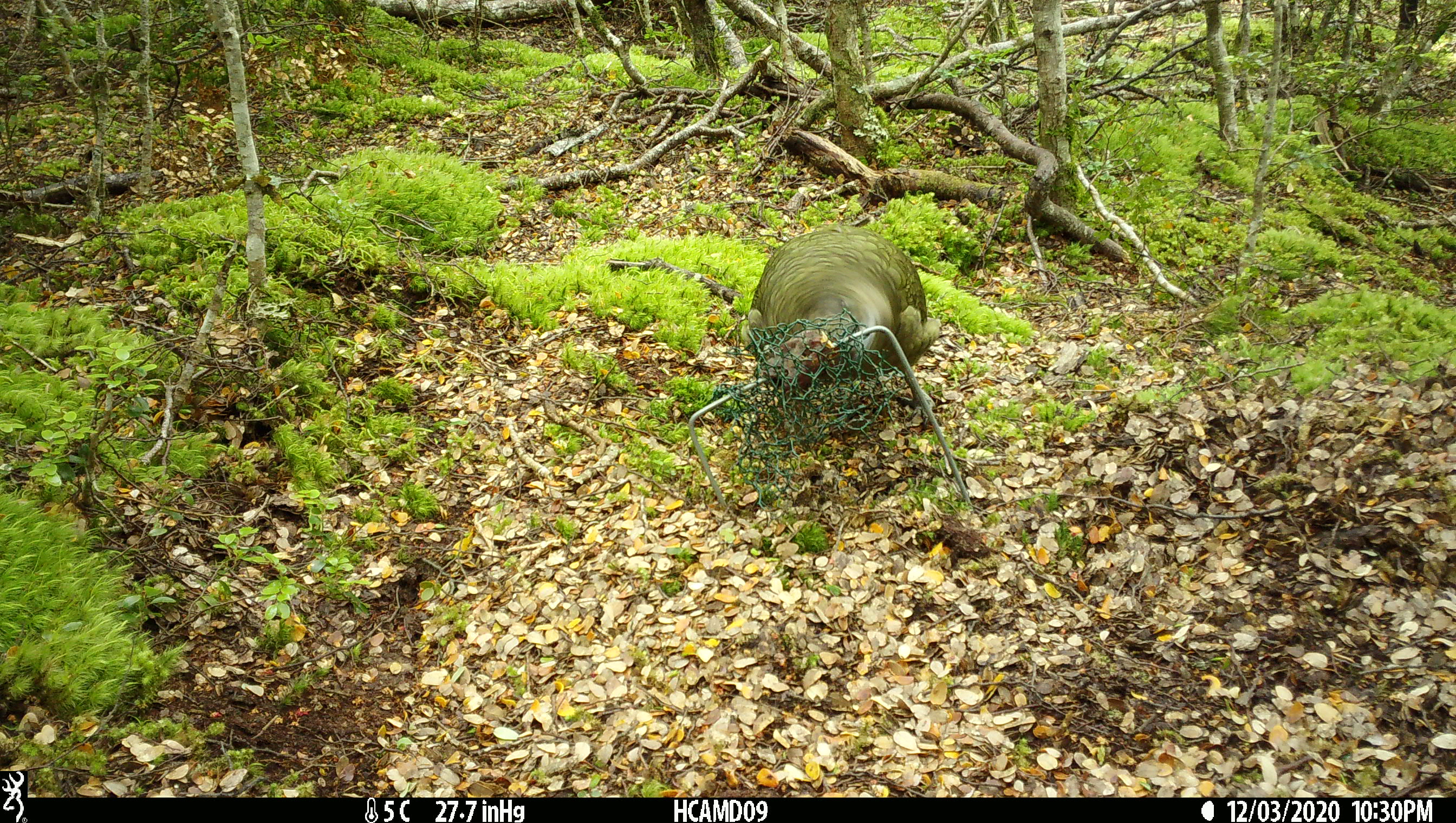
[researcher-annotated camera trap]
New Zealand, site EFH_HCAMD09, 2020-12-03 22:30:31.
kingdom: Animalia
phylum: Chordata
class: Aves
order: Psittaciformes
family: Strigopidae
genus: Nestor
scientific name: Nestor notabilis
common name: kea